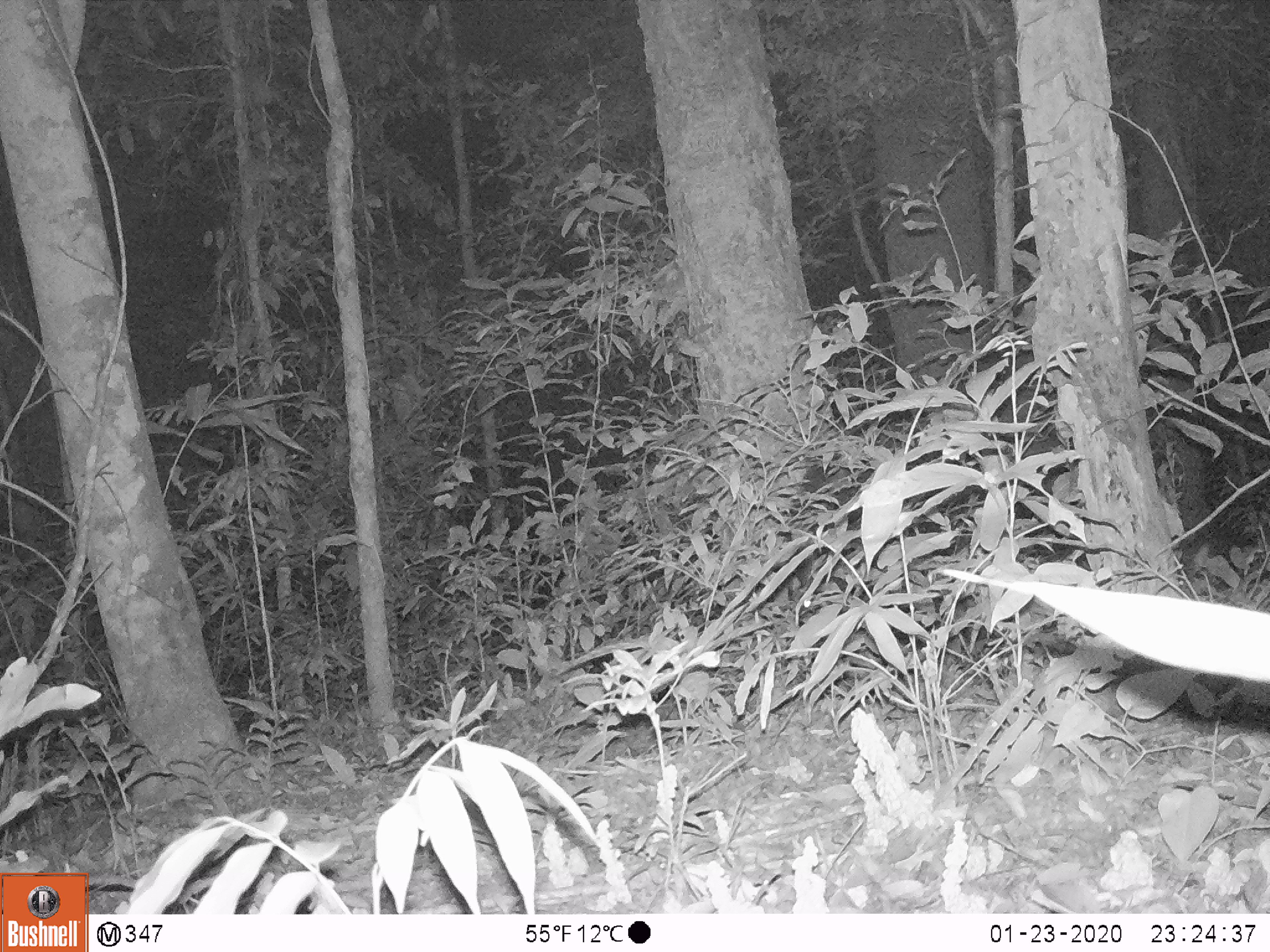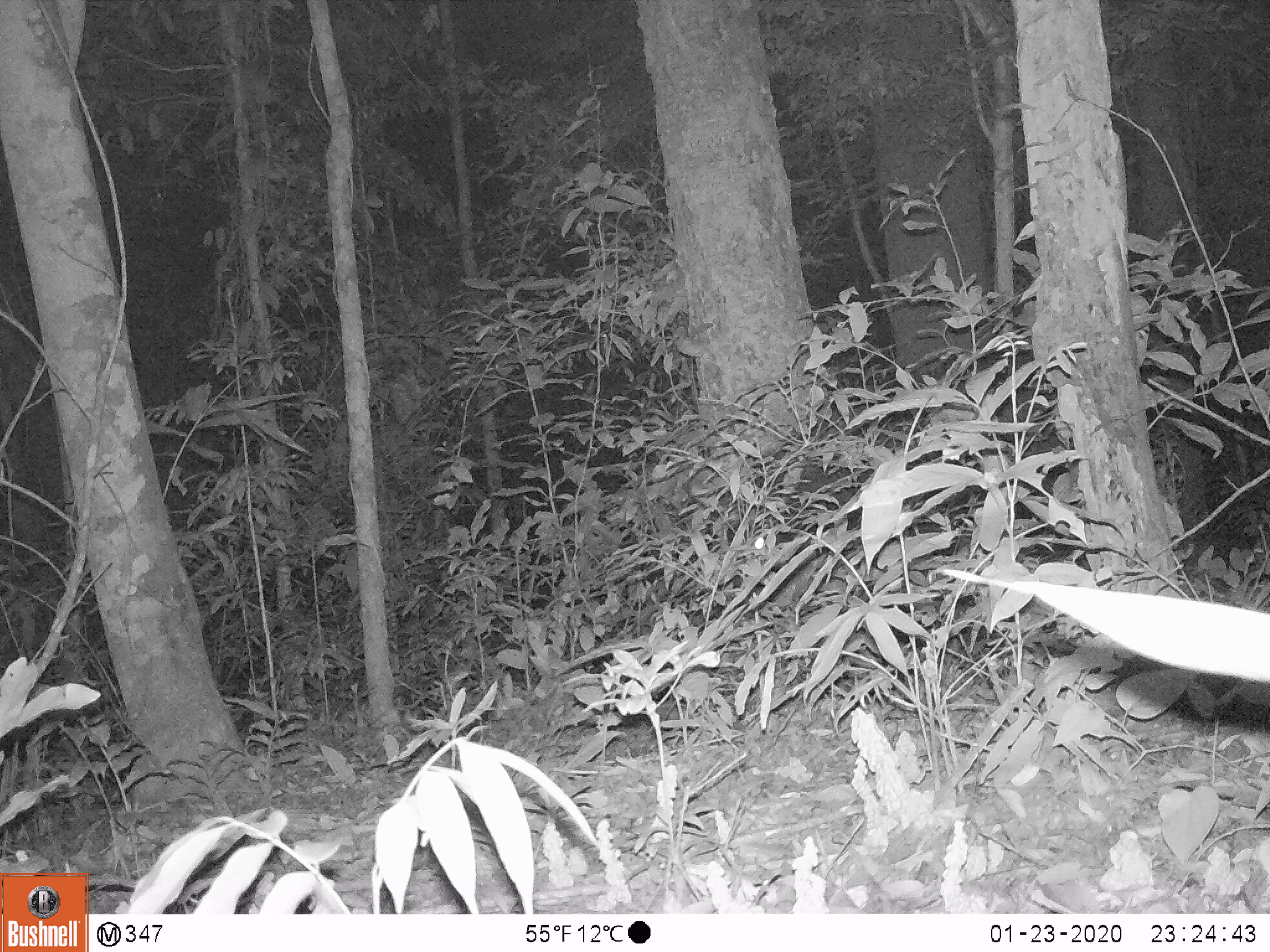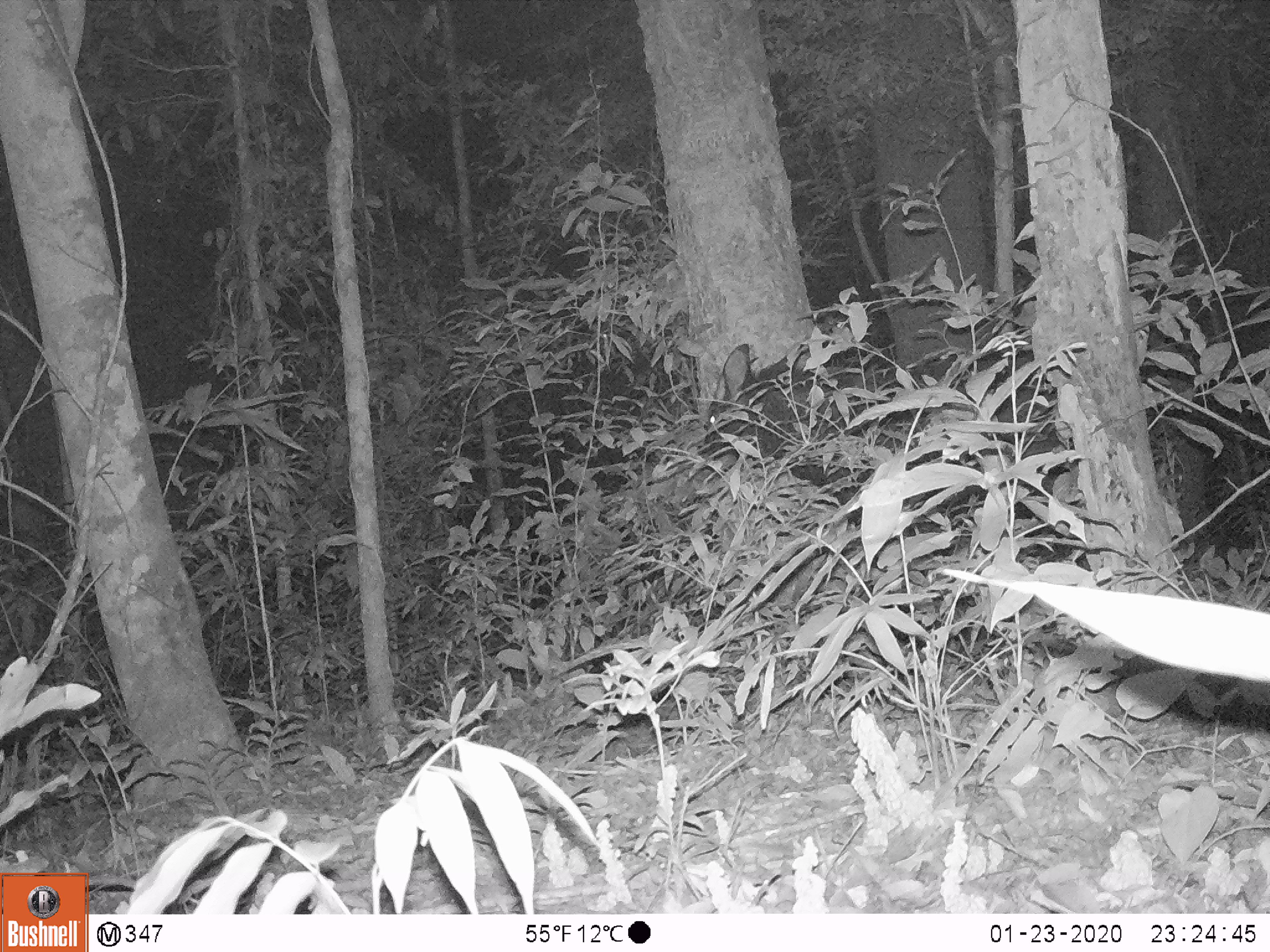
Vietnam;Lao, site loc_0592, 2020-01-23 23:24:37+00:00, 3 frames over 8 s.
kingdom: Animalia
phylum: Chordata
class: Mammalia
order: Artiodactyla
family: Bovidae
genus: Capricornis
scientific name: Capricornis sumatraensis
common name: chinese serow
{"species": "chinese serow (Capricornis sumatraensis)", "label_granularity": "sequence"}